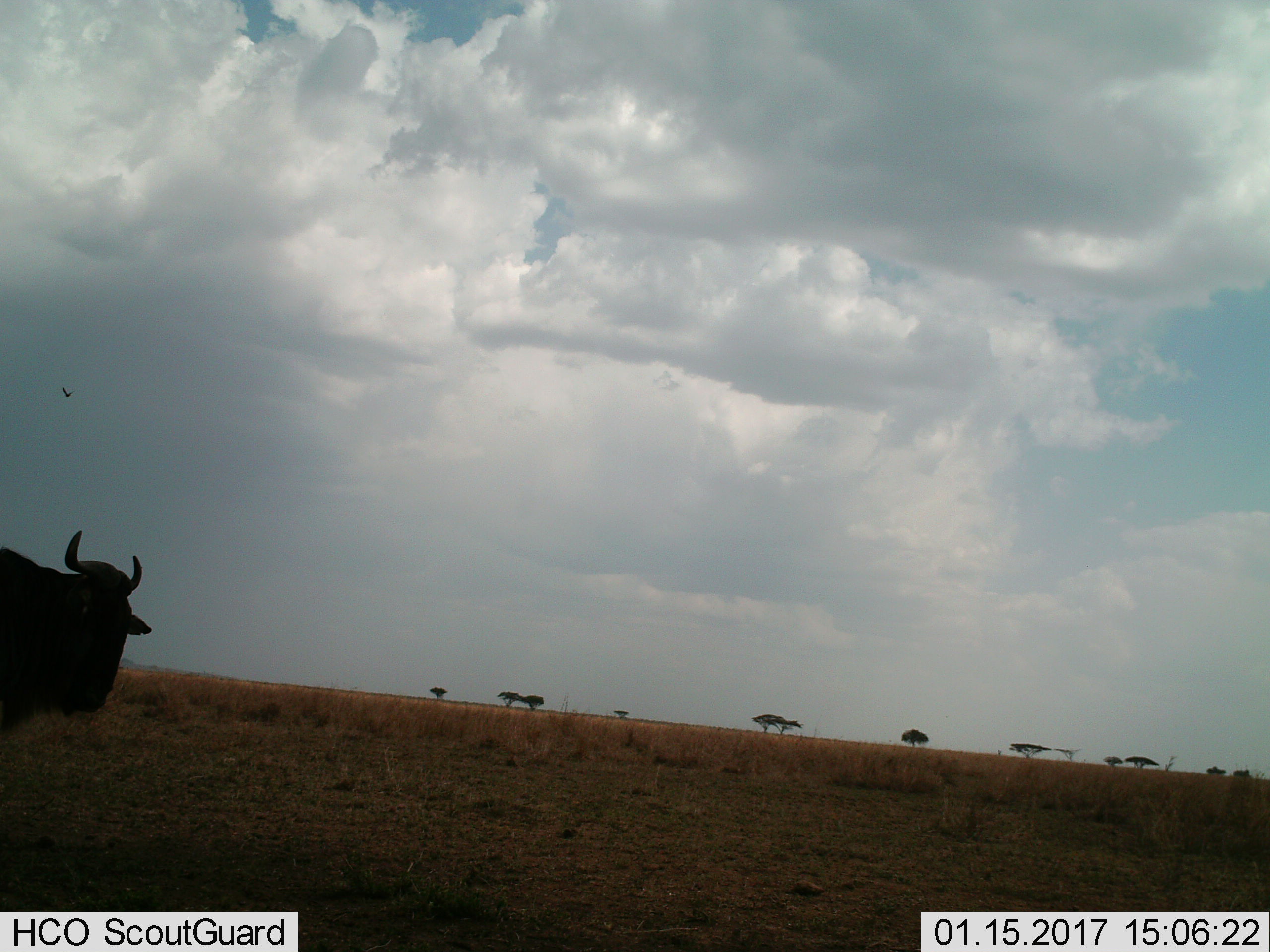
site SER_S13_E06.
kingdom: Animalia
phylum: Chordata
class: Mammalia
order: Artiodactyla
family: Bovidae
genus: Connochaetes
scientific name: Connochaetes taurinus taurinus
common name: blue wildebeest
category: wildebeestblue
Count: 1.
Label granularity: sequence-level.